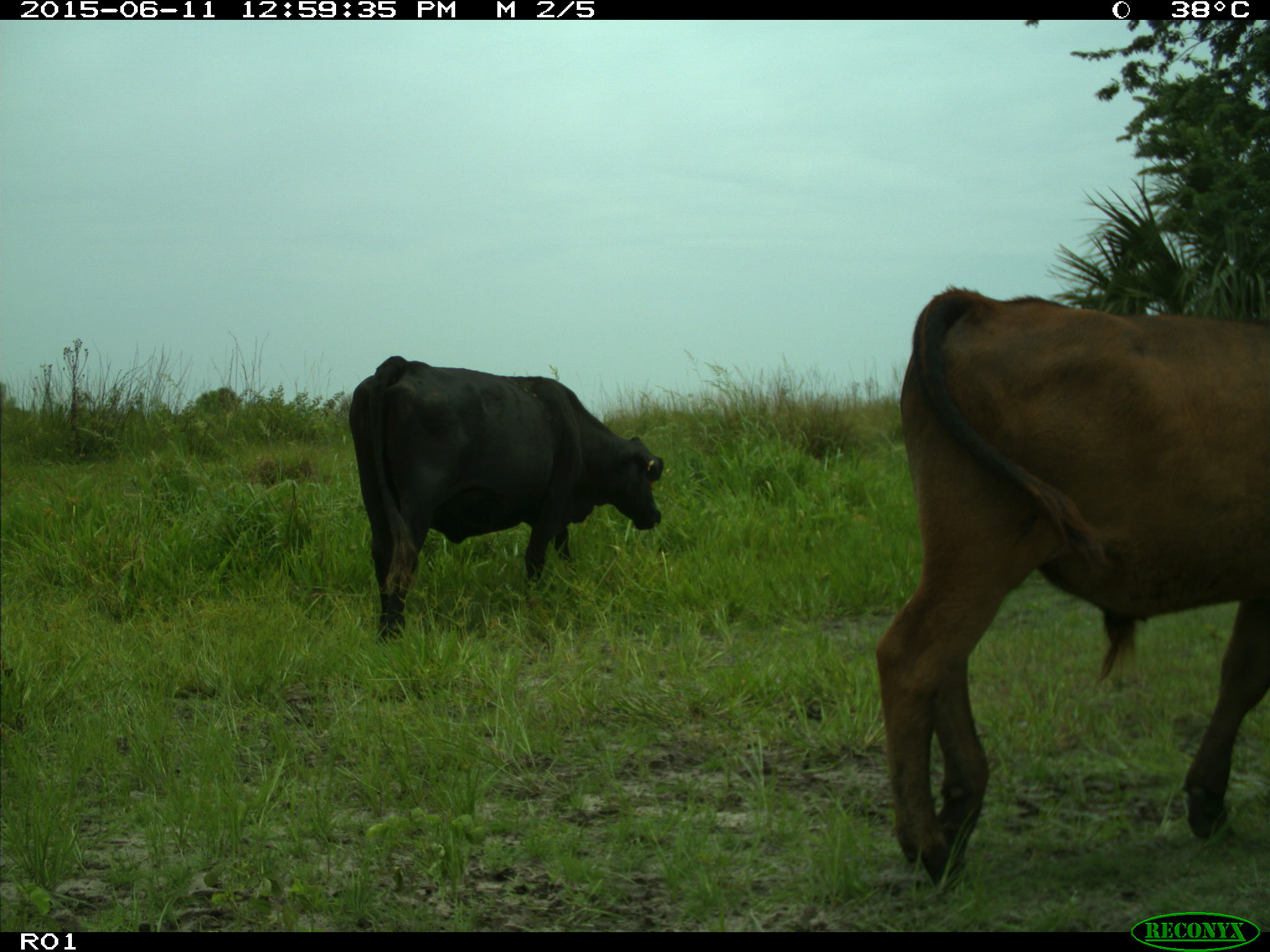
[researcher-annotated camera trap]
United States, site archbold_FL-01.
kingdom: Animalia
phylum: Chordata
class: Mammalia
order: Artiodactyla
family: Bovidae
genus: Bos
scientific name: Bos taurus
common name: domestic cow